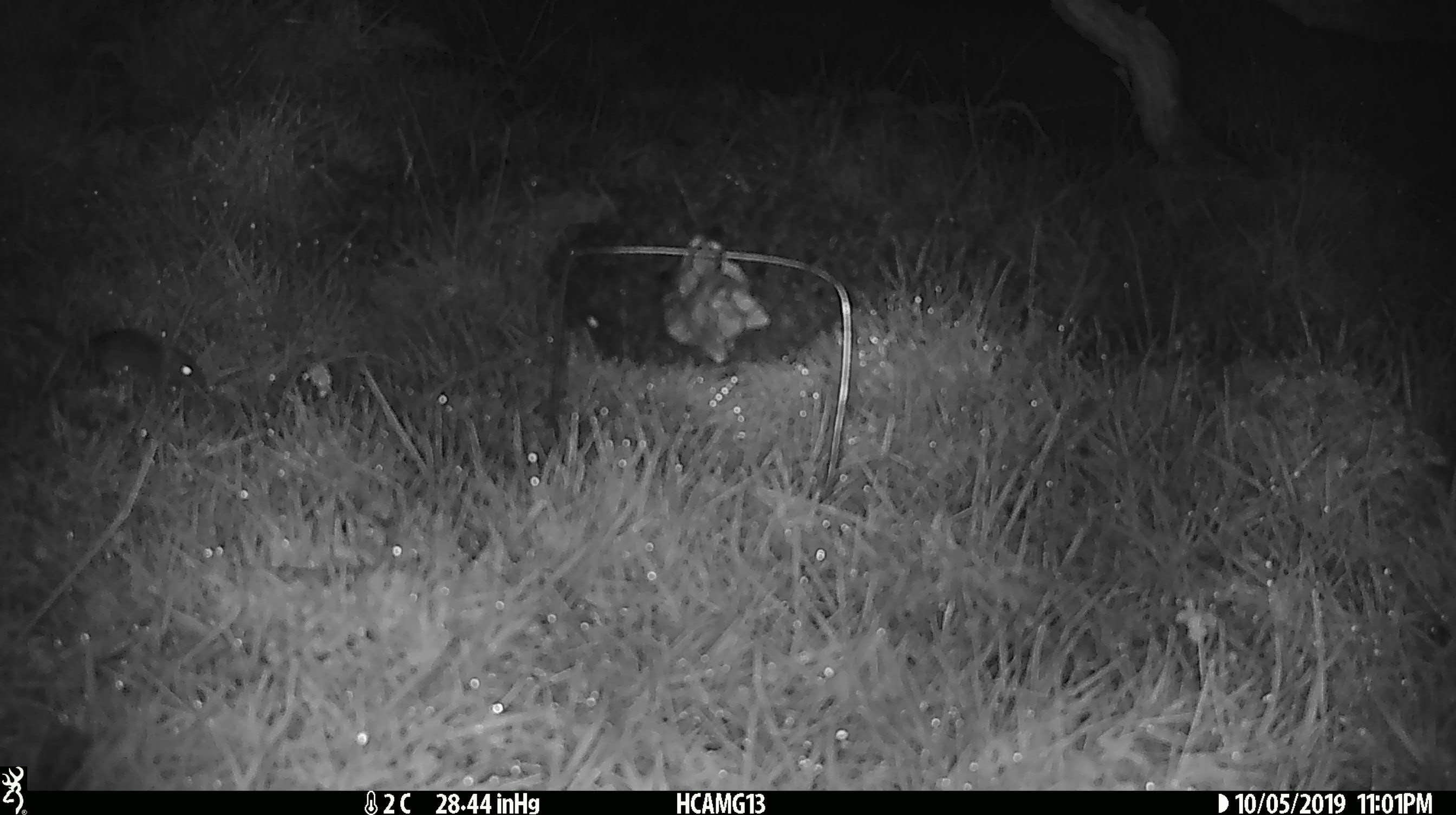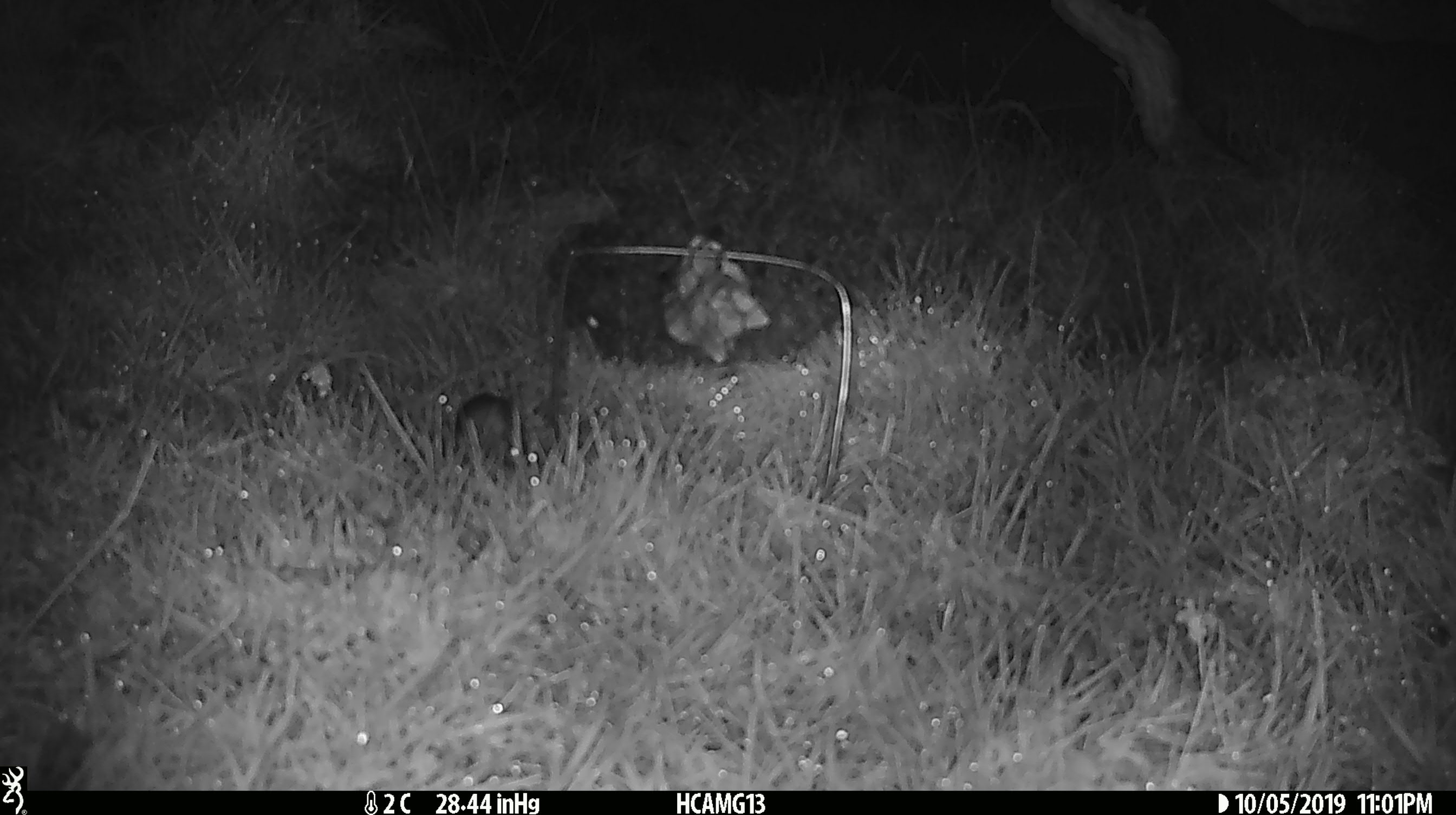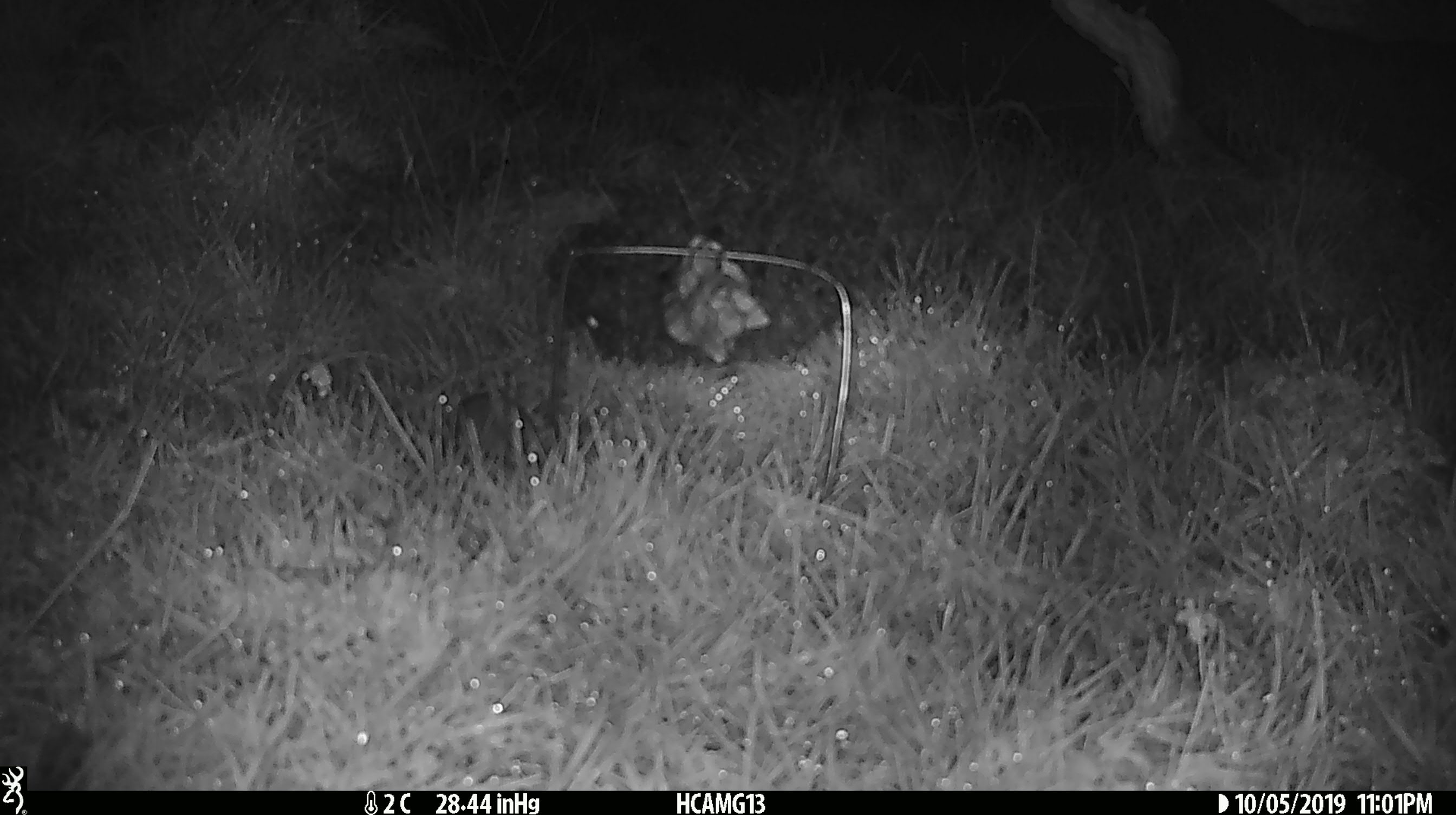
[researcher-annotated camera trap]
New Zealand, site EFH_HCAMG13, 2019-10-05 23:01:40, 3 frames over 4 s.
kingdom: Animalia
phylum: Chordata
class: Mammalia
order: Rodentia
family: Muridae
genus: Mus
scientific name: Mus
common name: mouse